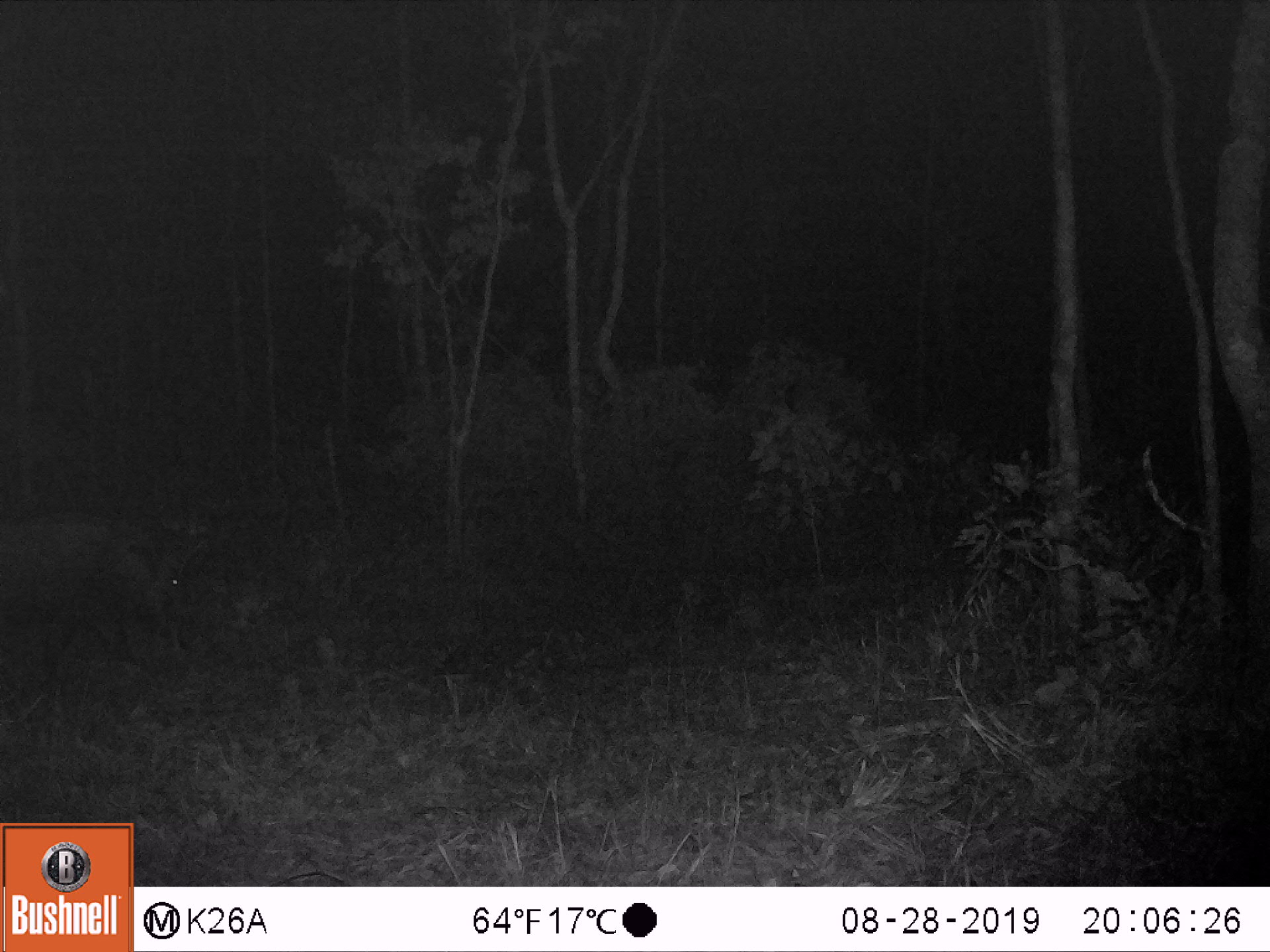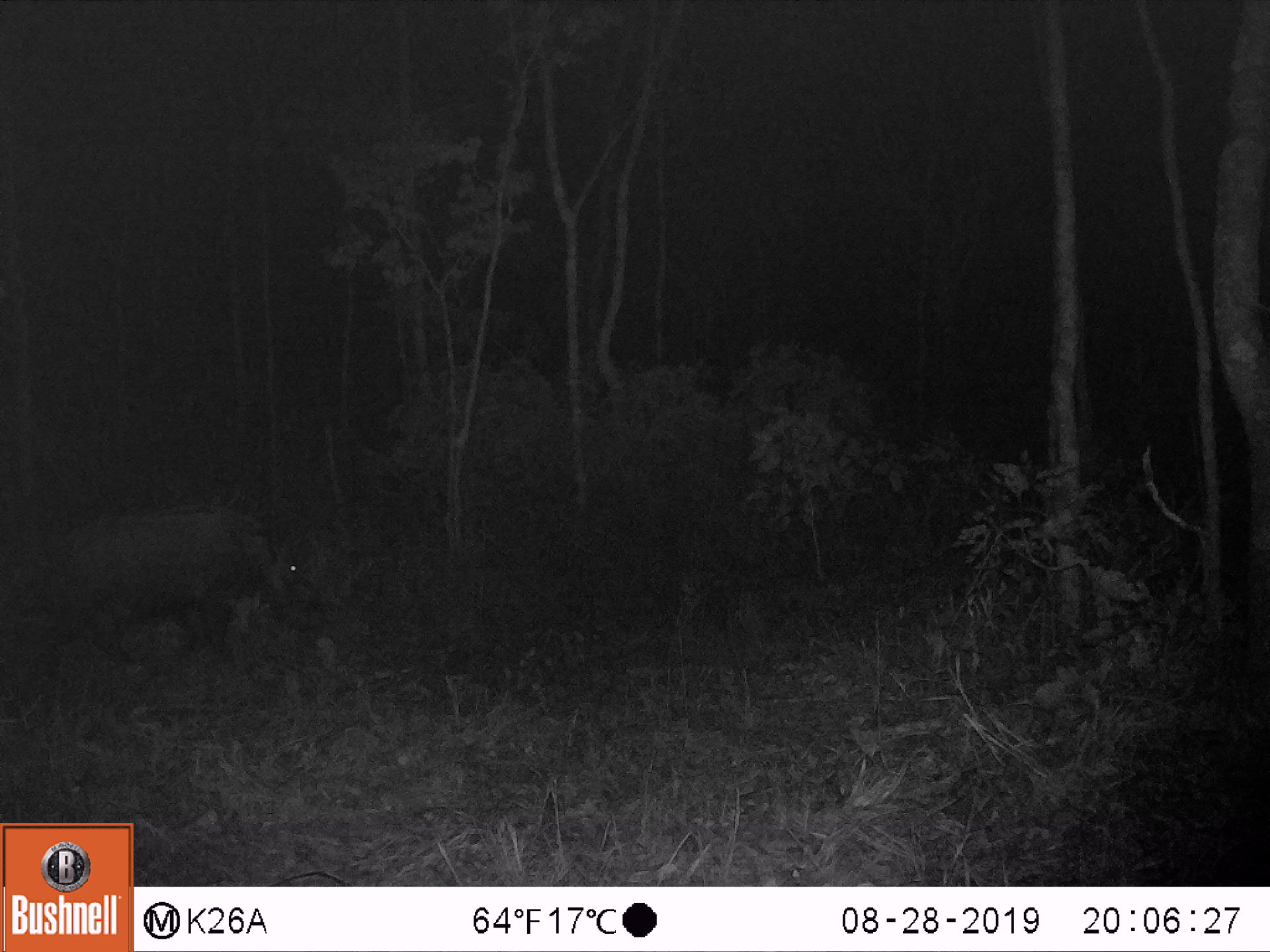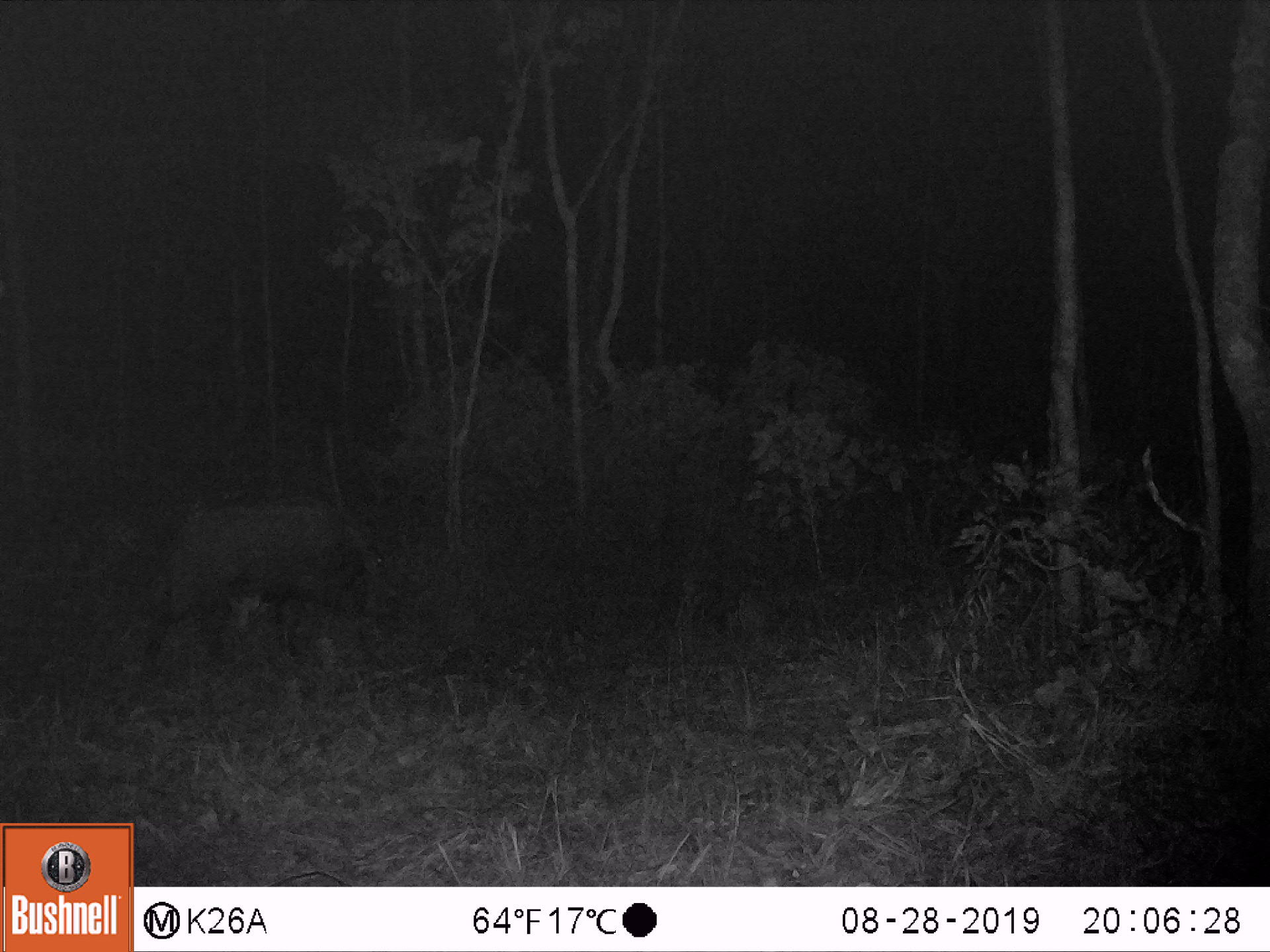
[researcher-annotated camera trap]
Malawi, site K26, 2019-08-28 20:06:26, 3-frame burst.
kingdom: Animalia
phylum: Chordata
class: Mammalia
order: Artiodactyla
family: Suidae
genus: Potamochoerus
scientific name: Potamochoerus larvatus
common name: bushpig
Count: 1.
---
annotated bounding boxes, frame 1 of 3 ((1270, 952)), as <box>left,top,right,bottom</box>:
bushpig: <box>0,502,201,676</box>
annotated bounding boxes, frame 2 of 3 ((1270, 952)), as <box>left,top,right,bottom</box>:
bushpig: <box>32,490,328,682</box>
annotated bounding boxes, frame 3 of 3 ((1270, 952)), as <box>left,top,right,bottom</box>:
bushpig: <box>132,495,401,677</box>